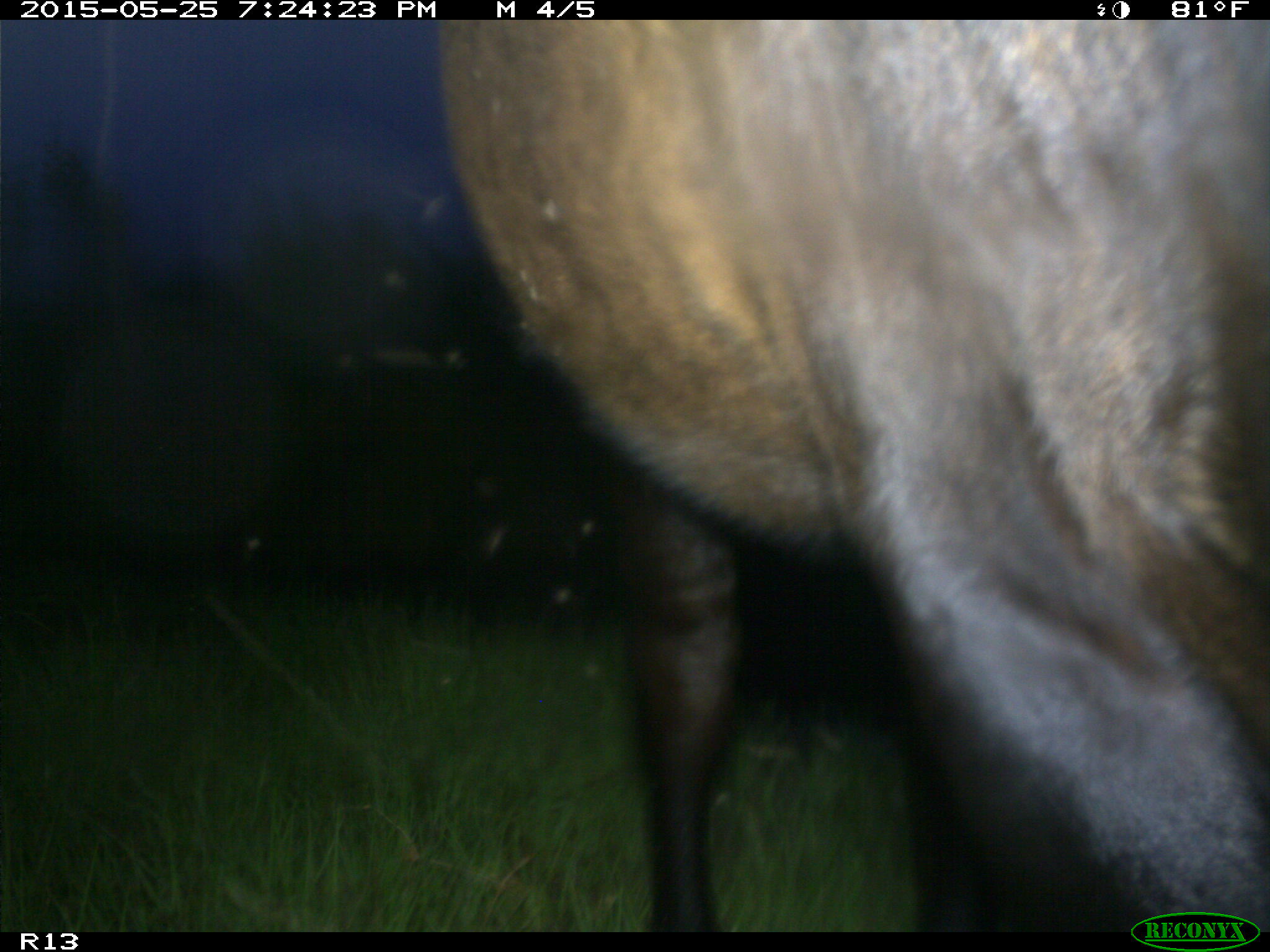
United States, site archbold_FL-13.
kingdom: Animalia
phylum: Chordata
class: Mammalia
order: Artiodactyla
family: Bovidae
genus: Bos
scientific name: Bos taurus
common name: domestic cow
Bos taurus (domestic cow).